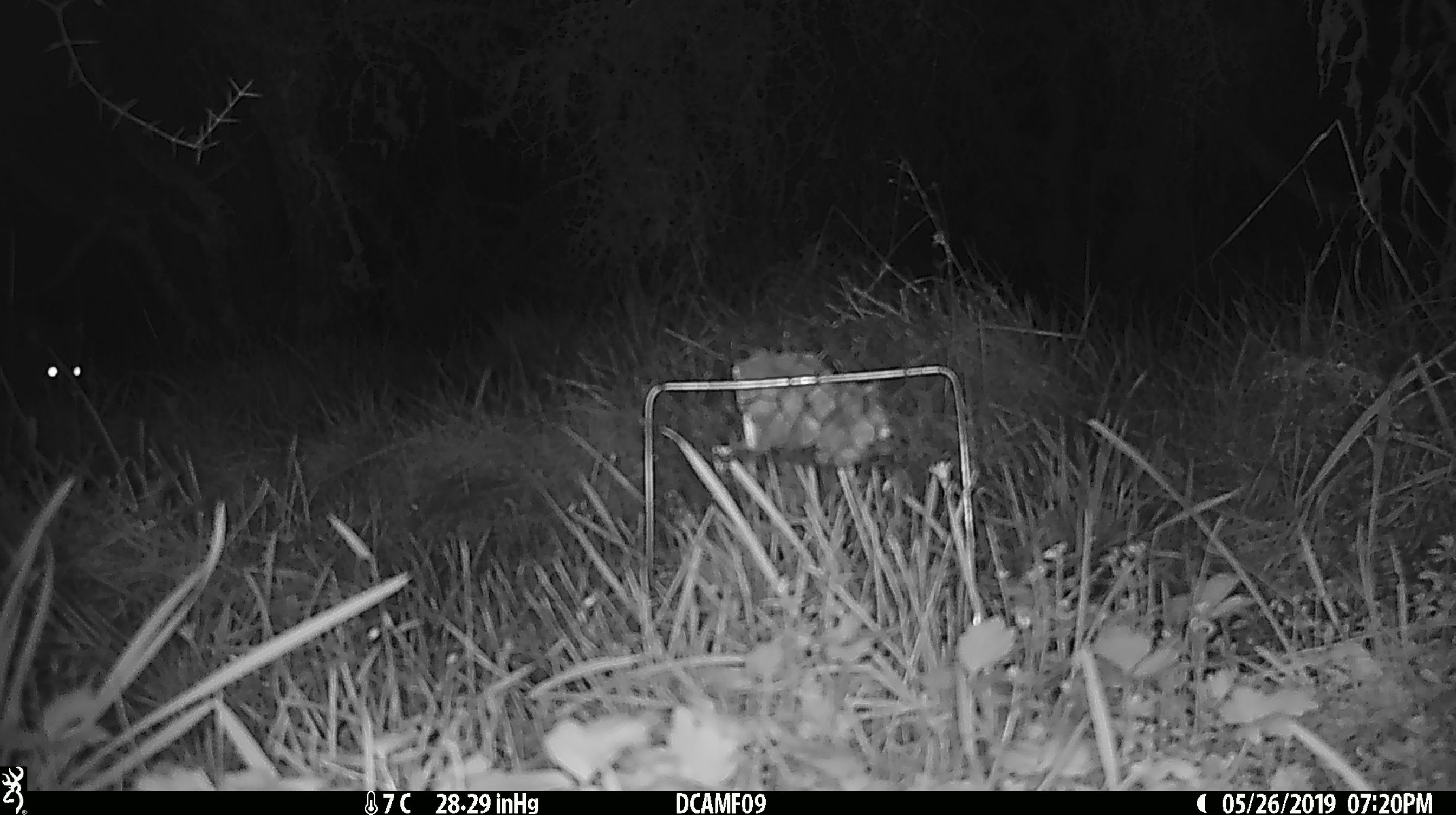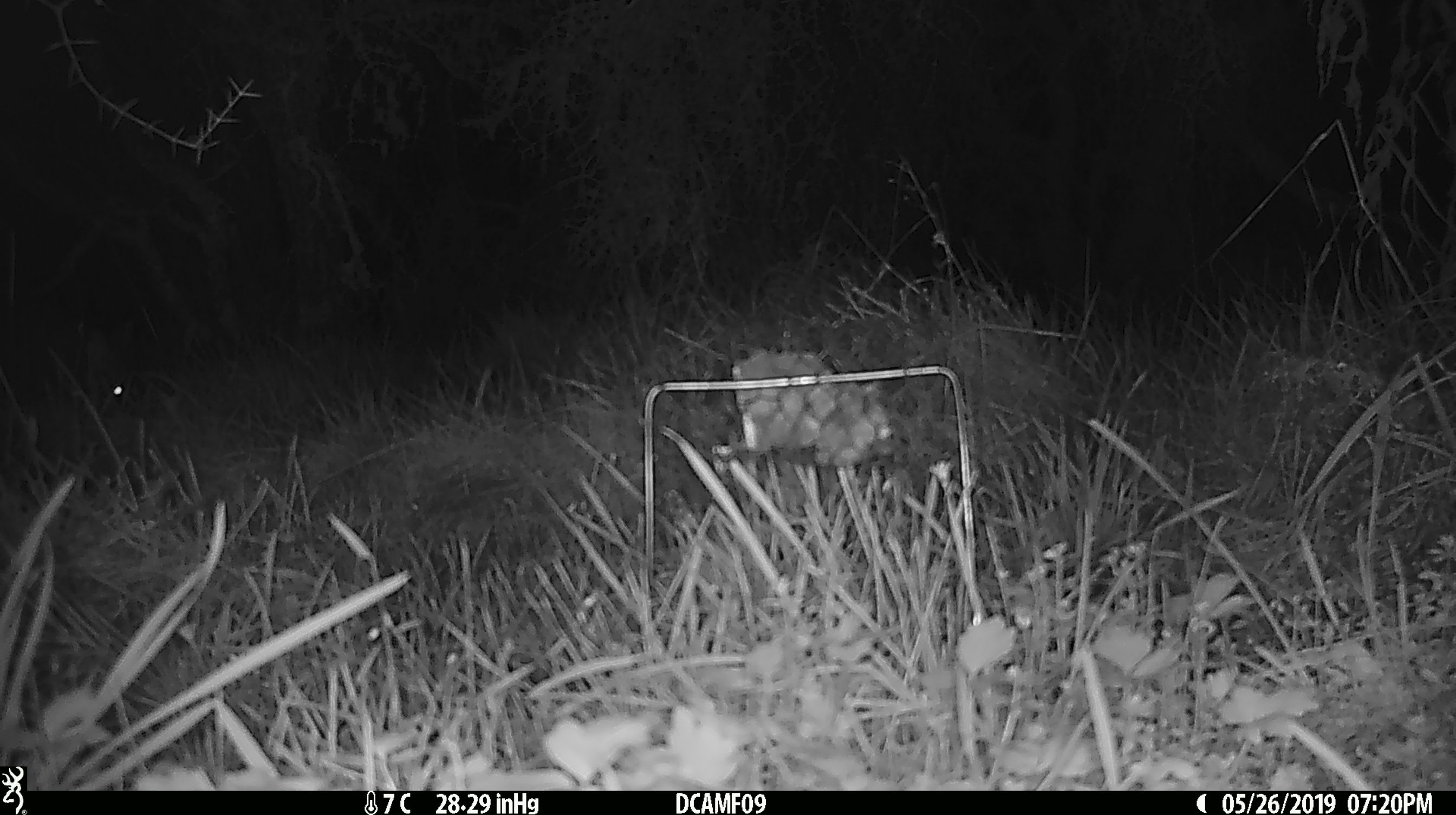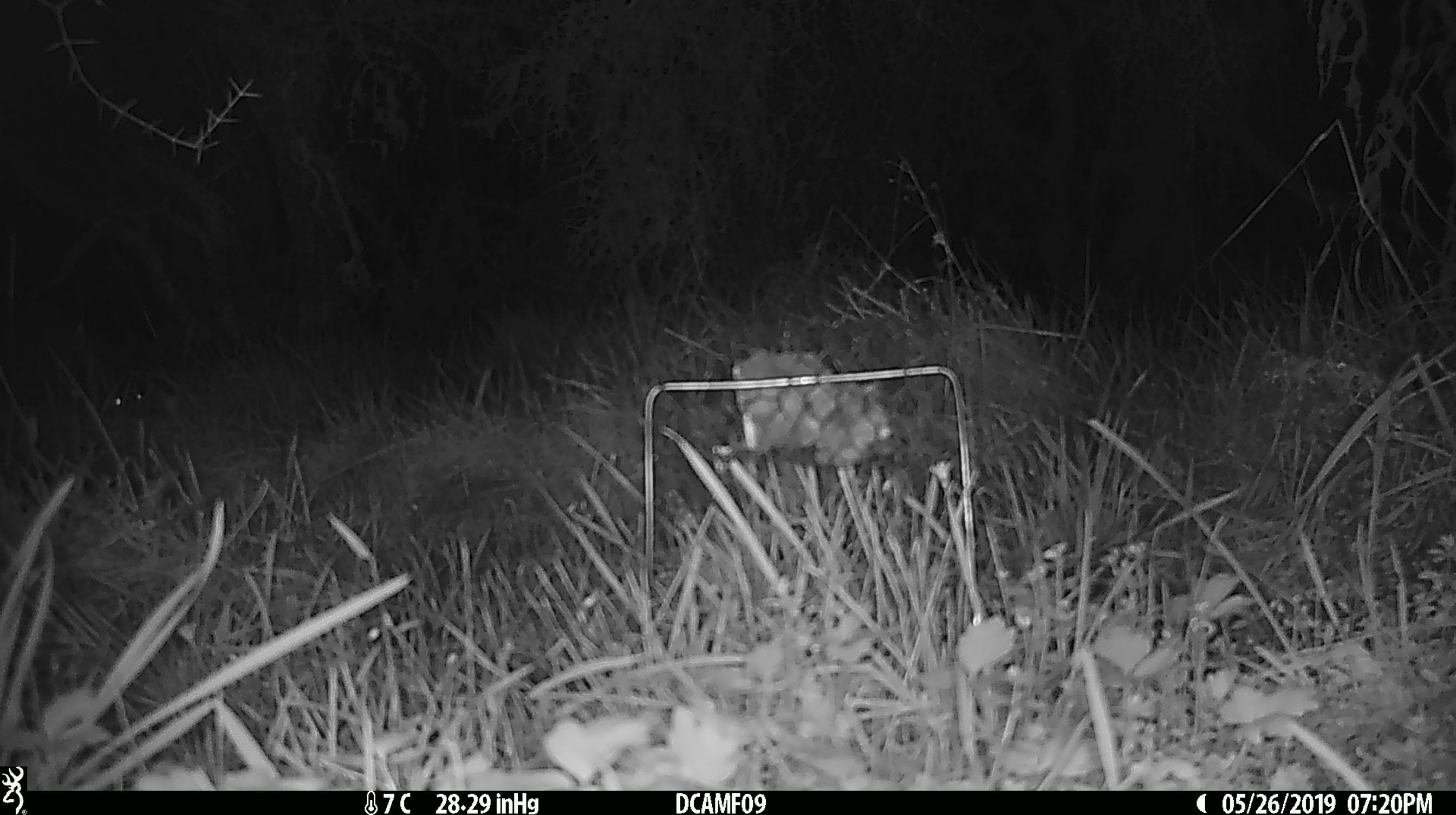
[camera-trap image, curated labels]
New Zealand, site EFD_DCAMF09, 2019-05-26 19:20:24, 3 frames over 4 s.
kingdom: Animalia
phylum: Chordata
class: Mammalia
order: Diprotodontia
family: Phalangeridae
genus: Trichosurus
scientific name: Trichosurus vulpecula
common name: common brushtail possum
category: possum